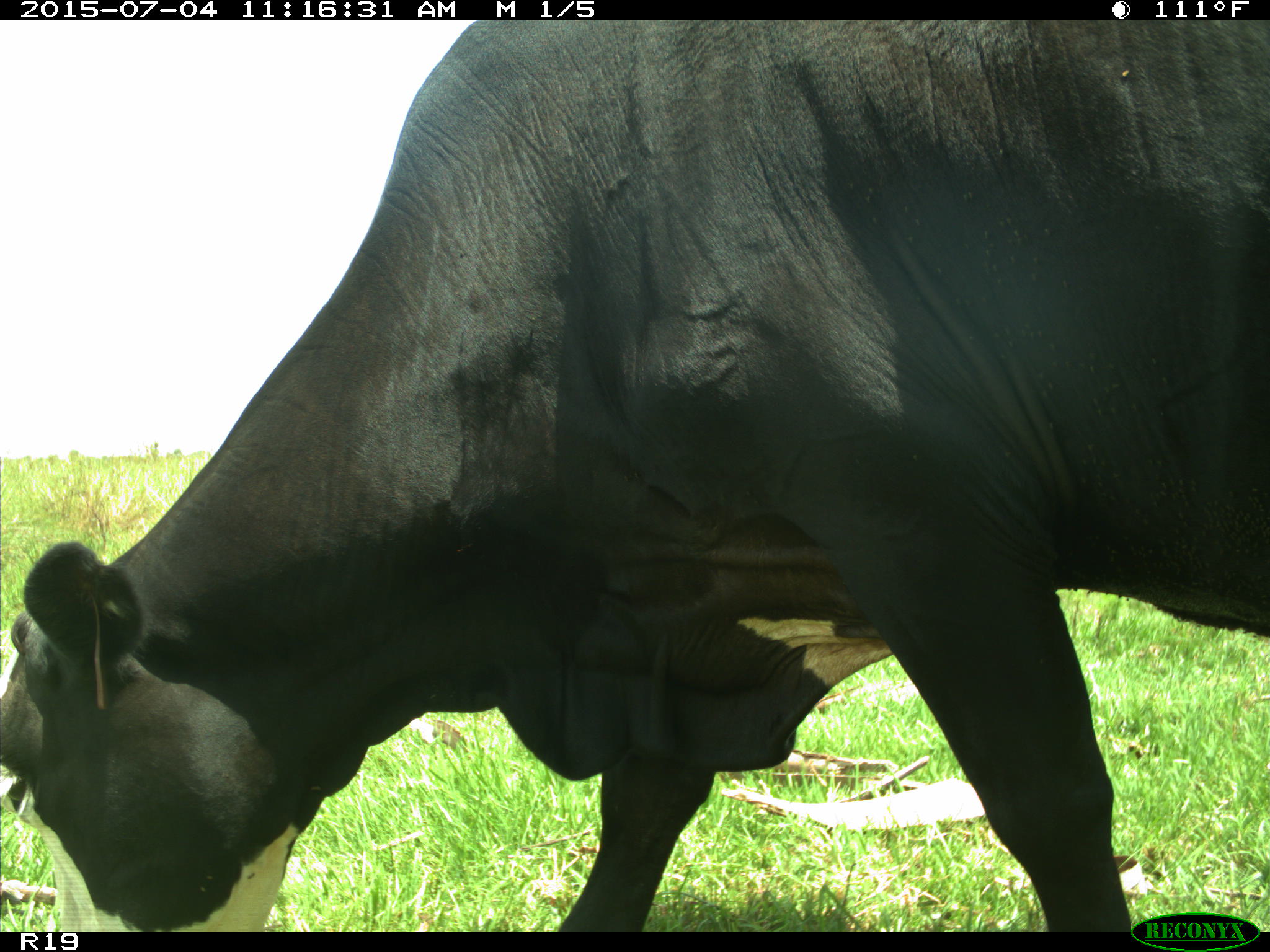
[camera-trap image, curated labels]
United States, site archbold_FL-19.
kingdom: Animalia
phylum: Chordata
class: Mammalia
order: Artiodactyla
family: Bovidae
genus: Bos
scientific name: Bos taurus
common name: domestic cow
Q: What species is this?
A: Bos taurus (domestic cow).